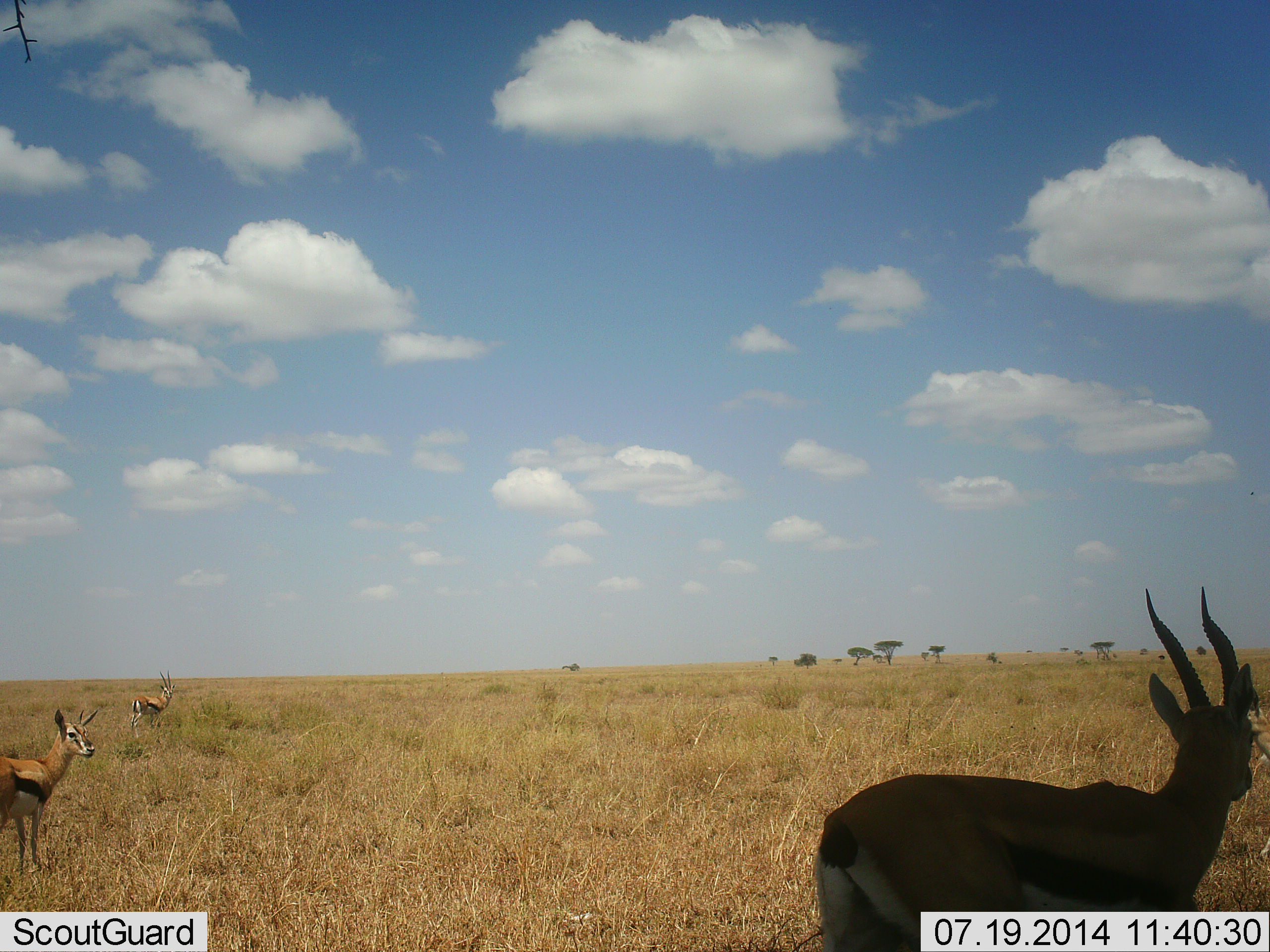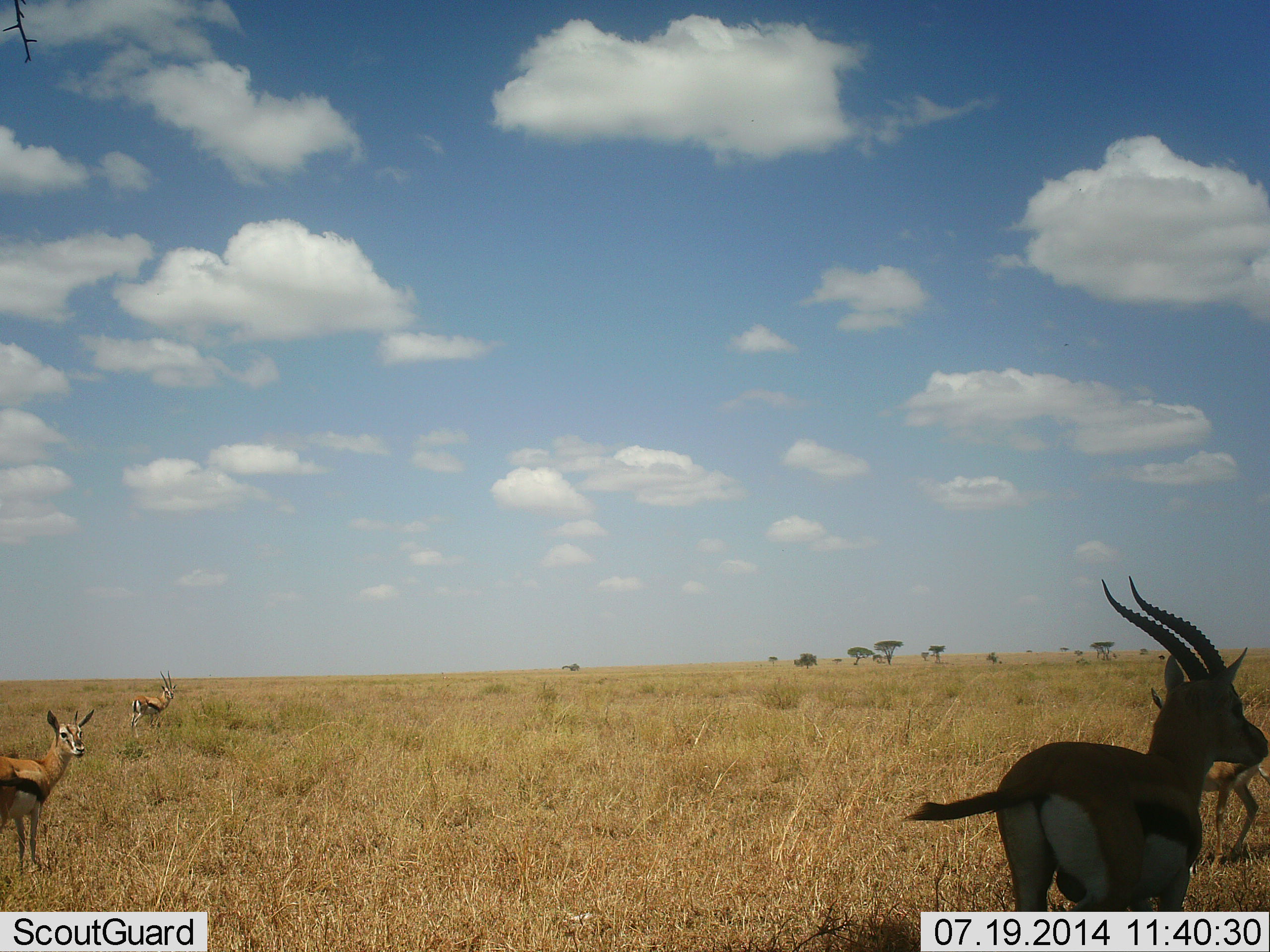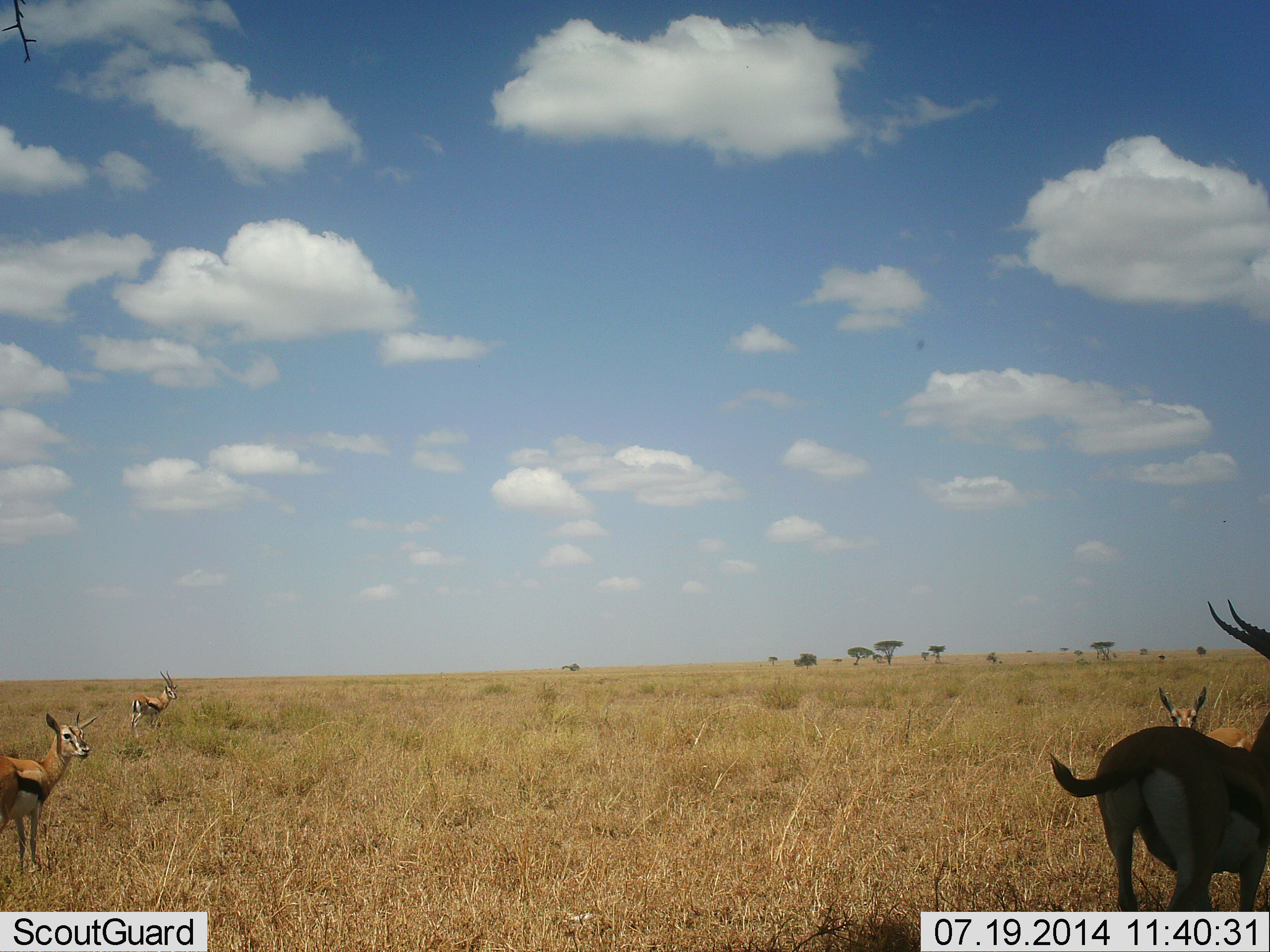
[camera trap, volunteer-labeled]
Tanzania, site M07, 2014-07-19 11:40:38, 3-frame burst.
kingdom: Animalia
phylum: Chordata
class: Mammalia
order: Artiodactyla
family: Bovidae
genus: Eudorcas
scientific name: Eudorcas thomsonii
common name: thomson's gazelle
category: gazellethomsons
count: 4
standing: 90%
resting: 0%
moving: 70%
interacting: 0%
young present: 10%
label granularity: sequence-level